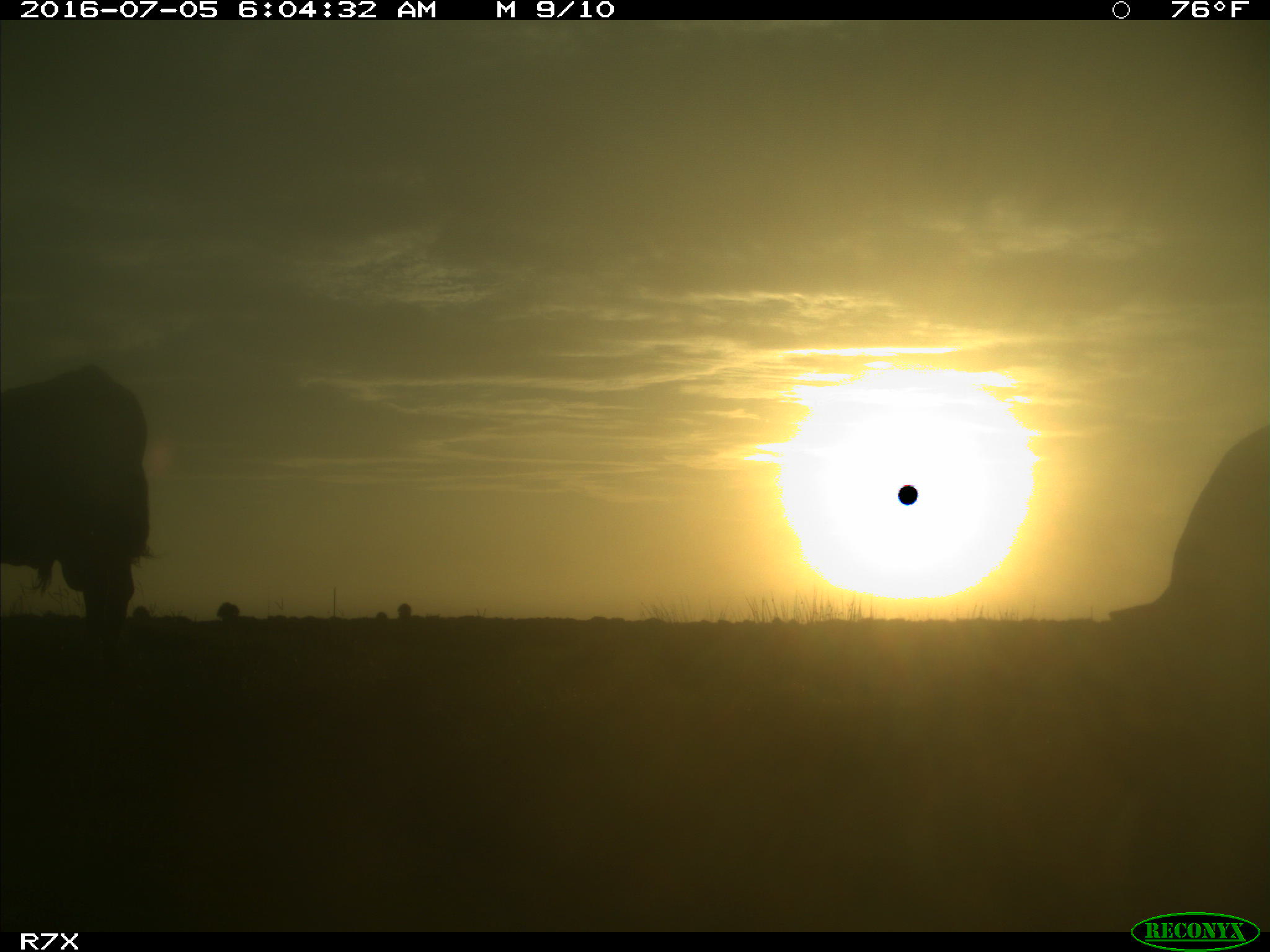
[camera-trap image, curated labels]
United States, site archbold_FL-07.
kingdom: Animalia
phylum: Chordata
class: Mammalia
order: Artiodactyla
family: Bovidae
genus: Bos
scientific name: Bos taurus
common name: domestic cow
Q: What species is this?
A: Bos taurus (domestic cow).